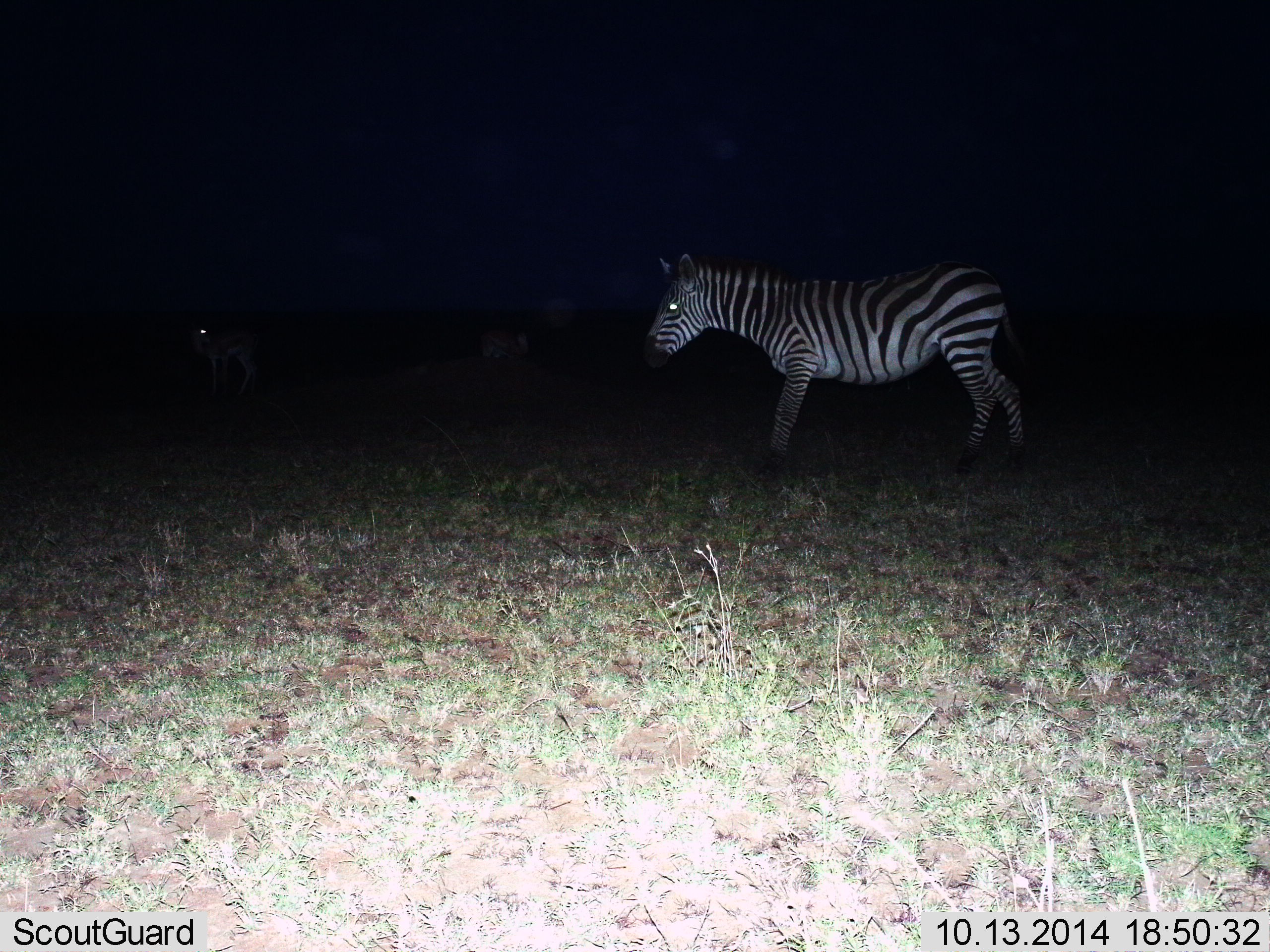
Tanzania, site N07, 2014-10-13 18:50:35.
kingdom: Animalia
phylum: Chordata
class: Mammalia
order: Perissodactyla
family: Equidae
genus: Equus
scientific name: Equus quagga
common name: plains zebra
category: zebra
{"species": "zebra (plains zebra) (Equus quagga)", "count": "1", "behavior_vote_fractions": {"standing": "69%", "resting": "0%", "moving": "31%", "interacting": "0%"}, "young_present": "0%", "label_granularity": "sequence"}